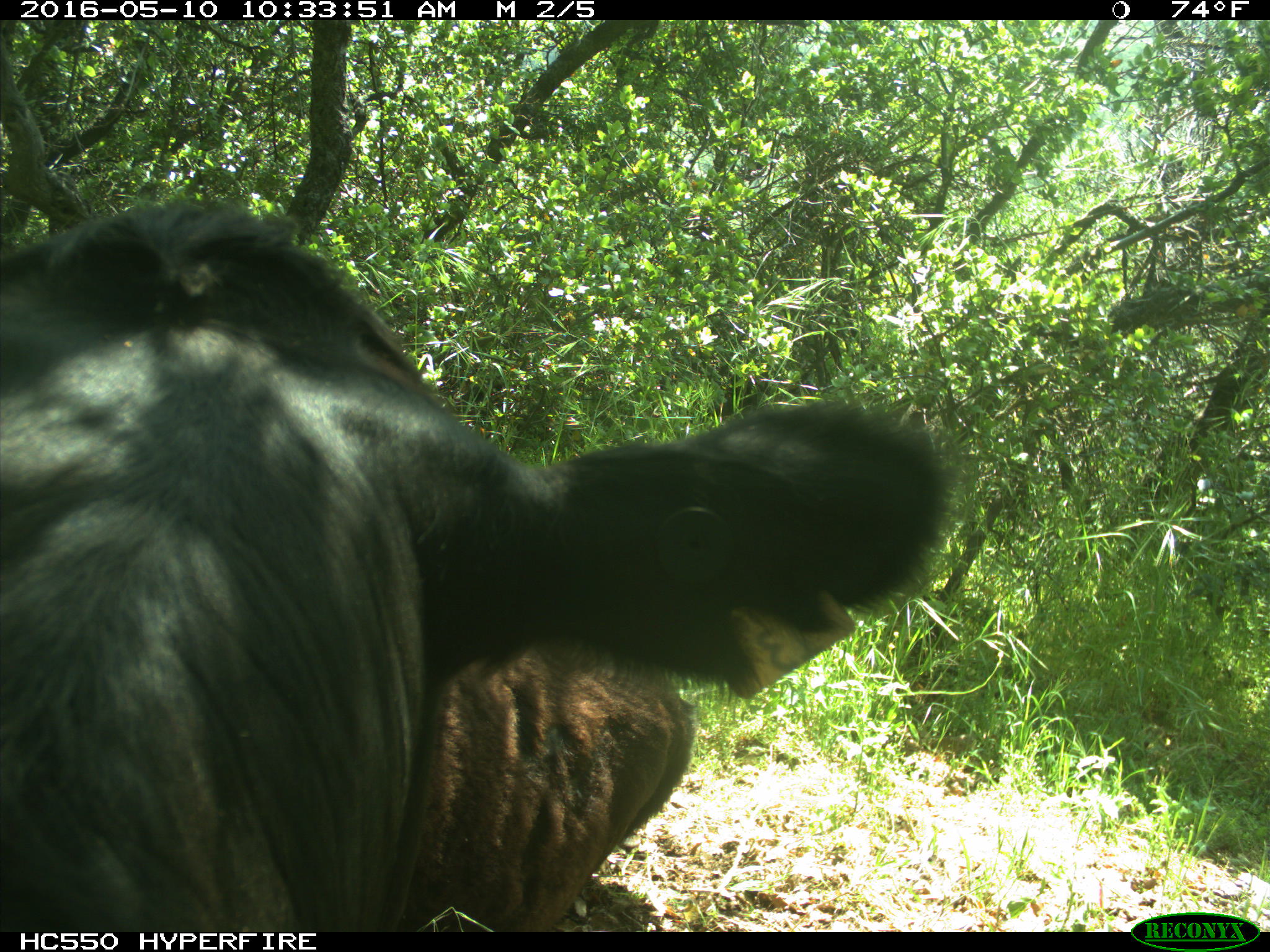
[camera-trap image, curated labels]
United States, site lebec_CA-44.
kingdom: Animalia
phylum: Chordata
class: Mammalia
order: Artiodactyla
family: Bovidae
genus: Bos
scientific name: Bos taurus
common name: domestic cow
Bos taurus (domestic cow).